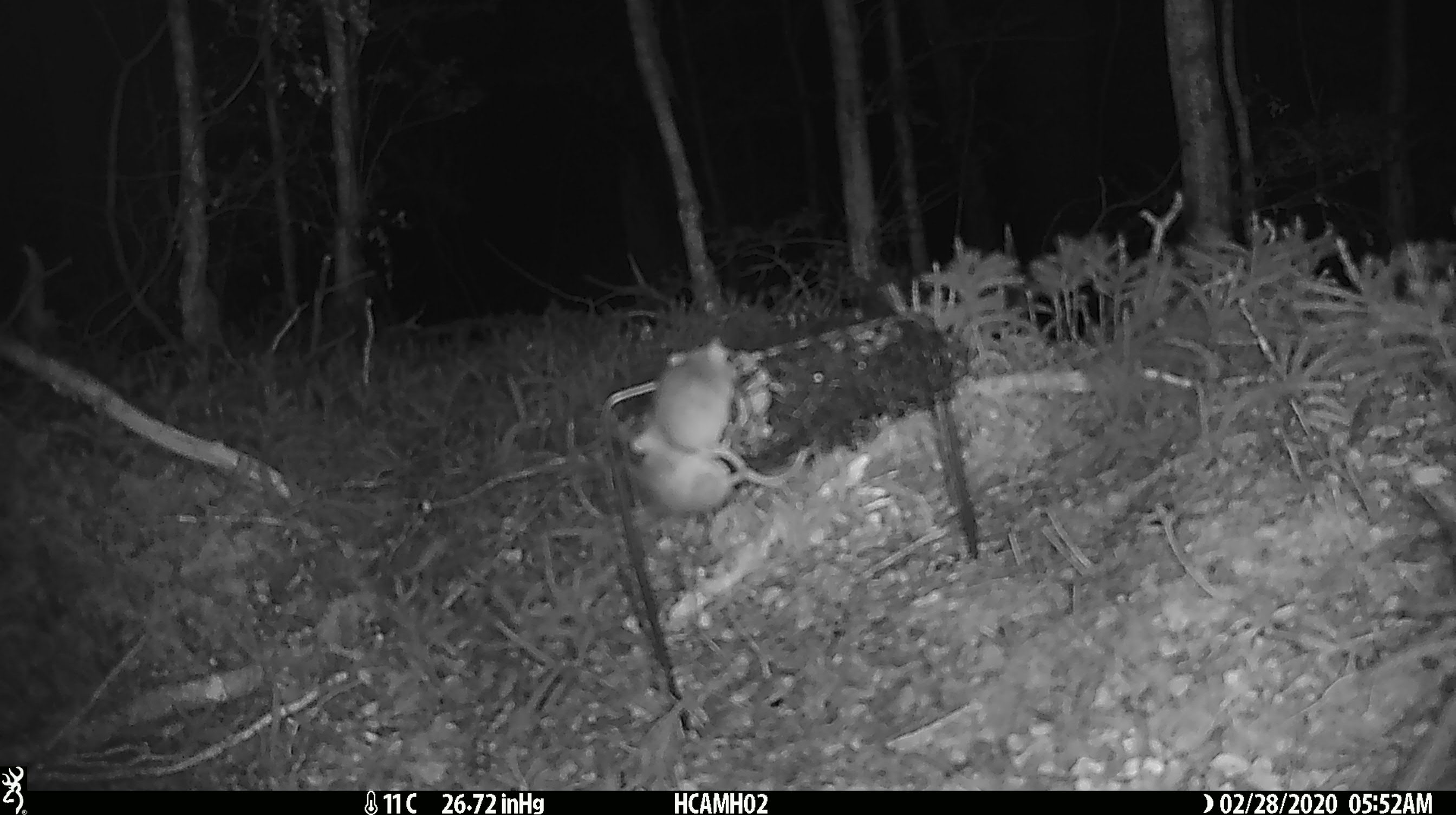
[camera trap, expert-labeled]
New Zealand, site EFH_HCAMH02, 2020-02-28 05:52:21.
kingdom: Animalia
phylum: Chordata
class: Mammalia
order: Rodentia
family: Muridae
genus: Mus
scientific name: Mus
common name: mouse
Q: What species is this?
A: Mouse (Mus).